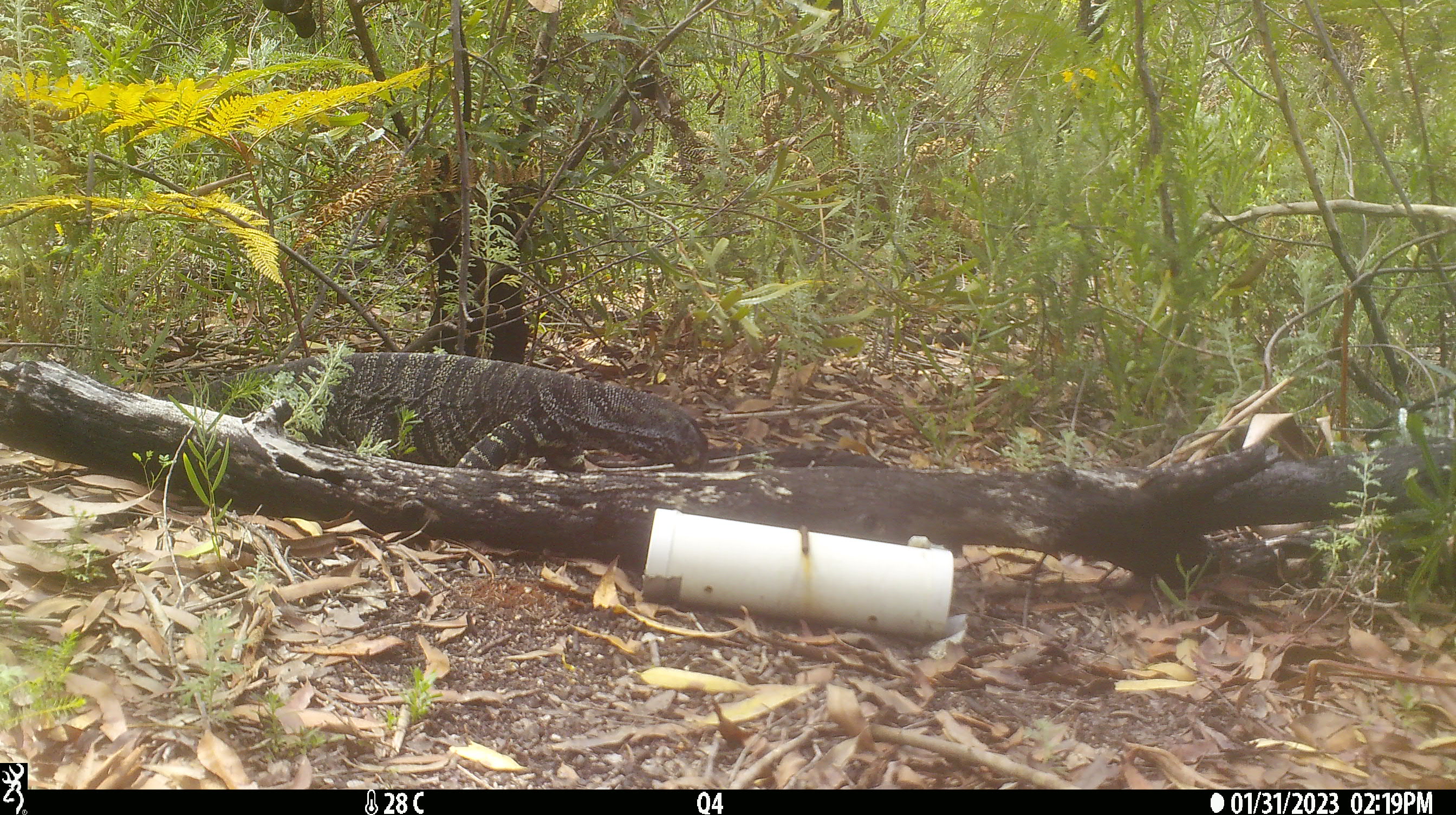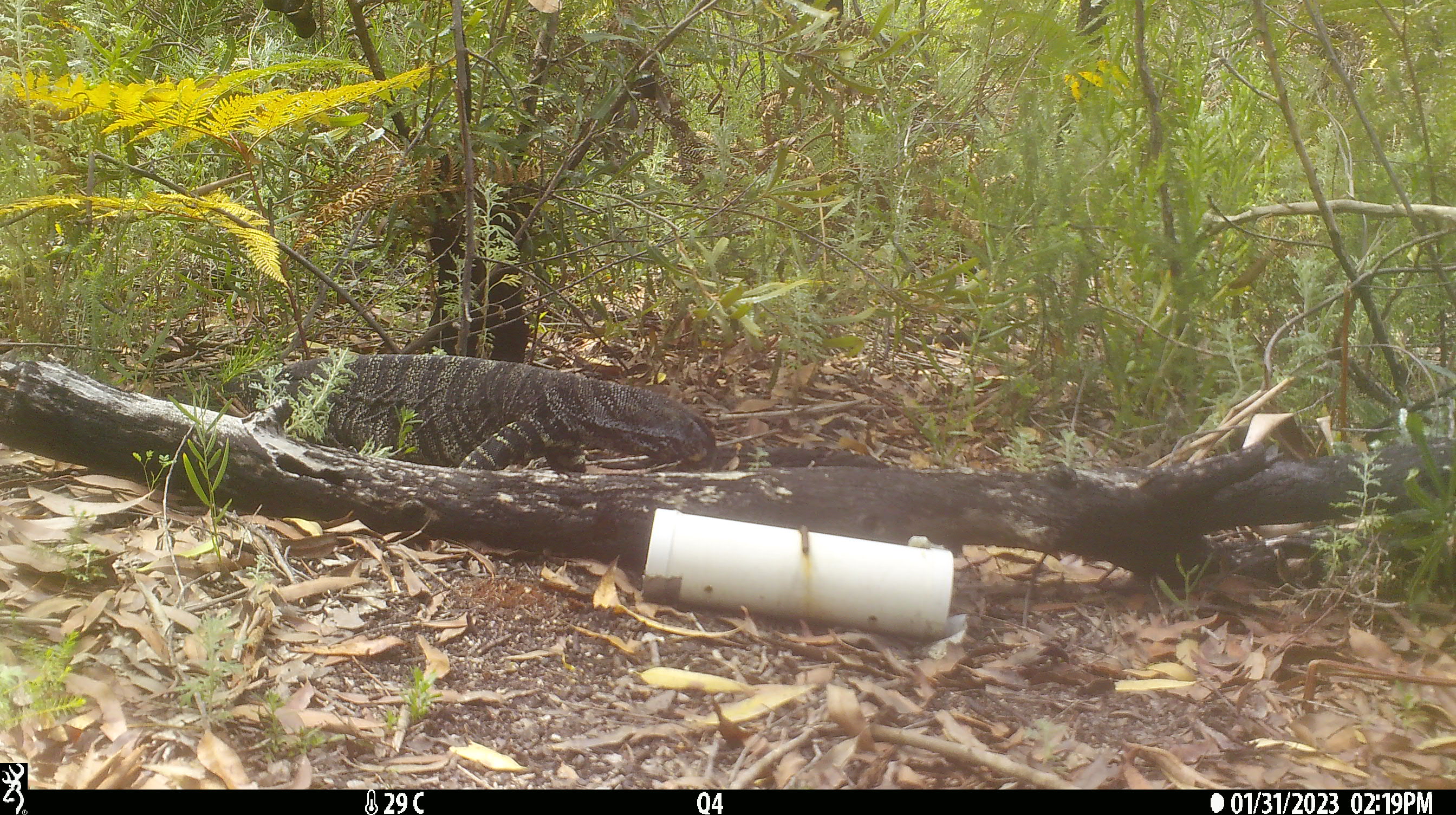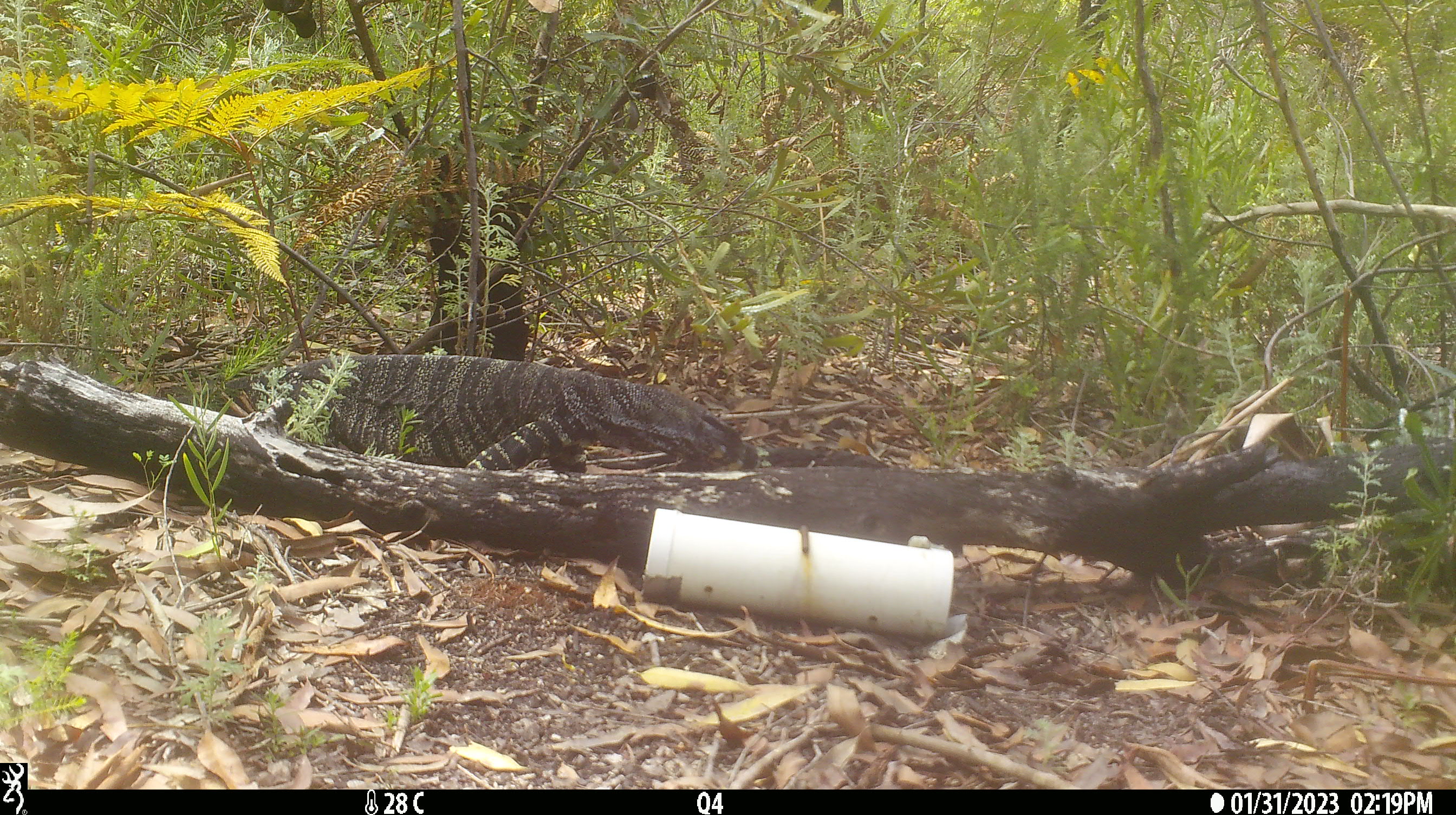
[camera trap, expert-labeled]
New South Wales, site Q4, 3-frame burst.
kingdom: Animalia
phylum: Chordata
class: Reptilia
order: Squamata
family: Varanidae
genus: Varanus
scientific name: Varanus varius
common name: lace monitor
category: goanna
Goanna (lace monitor) (Varanus varius).